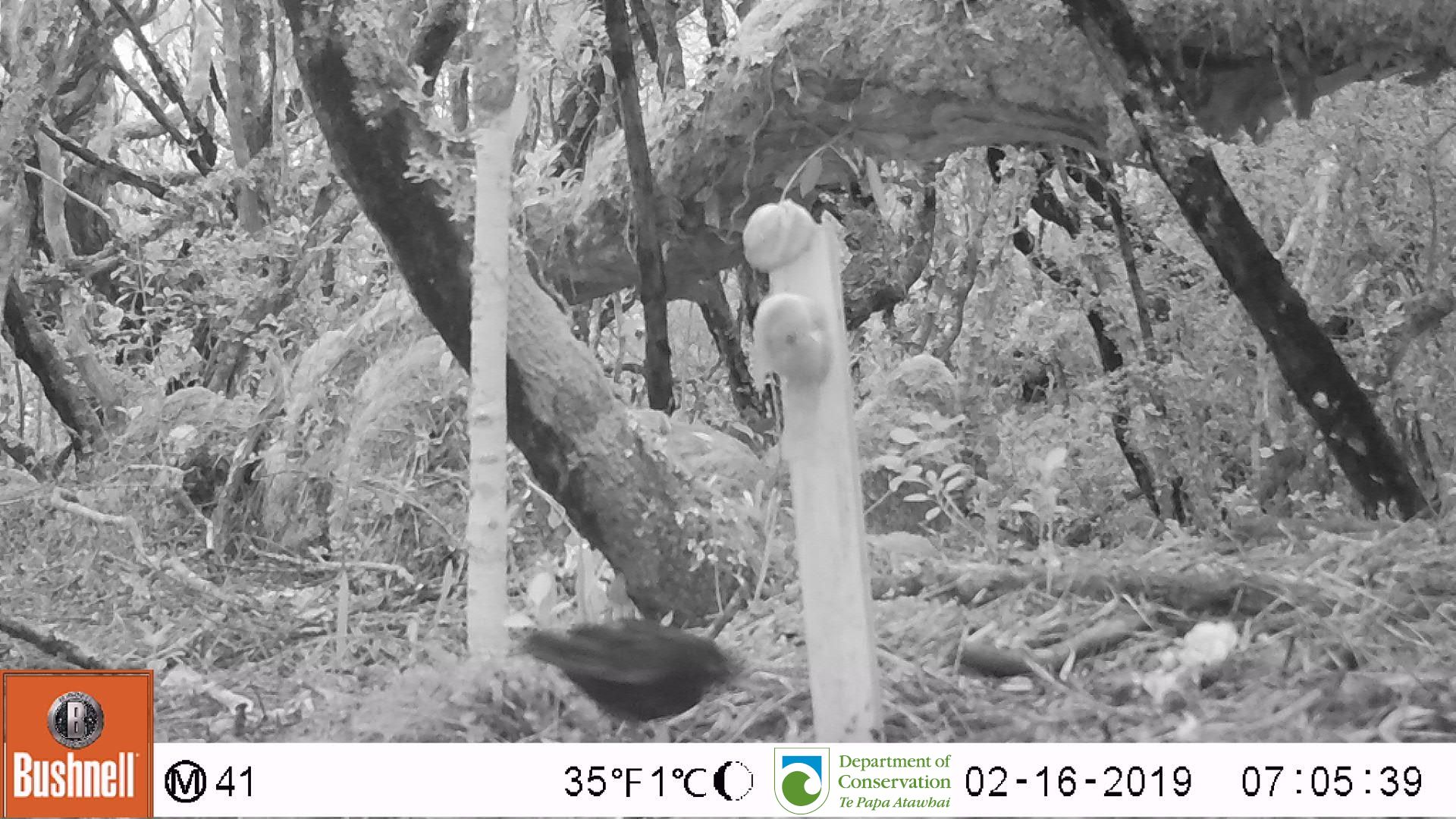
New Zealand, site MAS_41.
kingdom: Animalia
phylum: Chordata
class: Aves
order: Passeriformes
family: Turdidae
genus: Turdus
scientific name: Turdus merula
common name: eurasian blackbird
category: blackbird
Blackbird (eurasian blackbird) (Turdus merula).